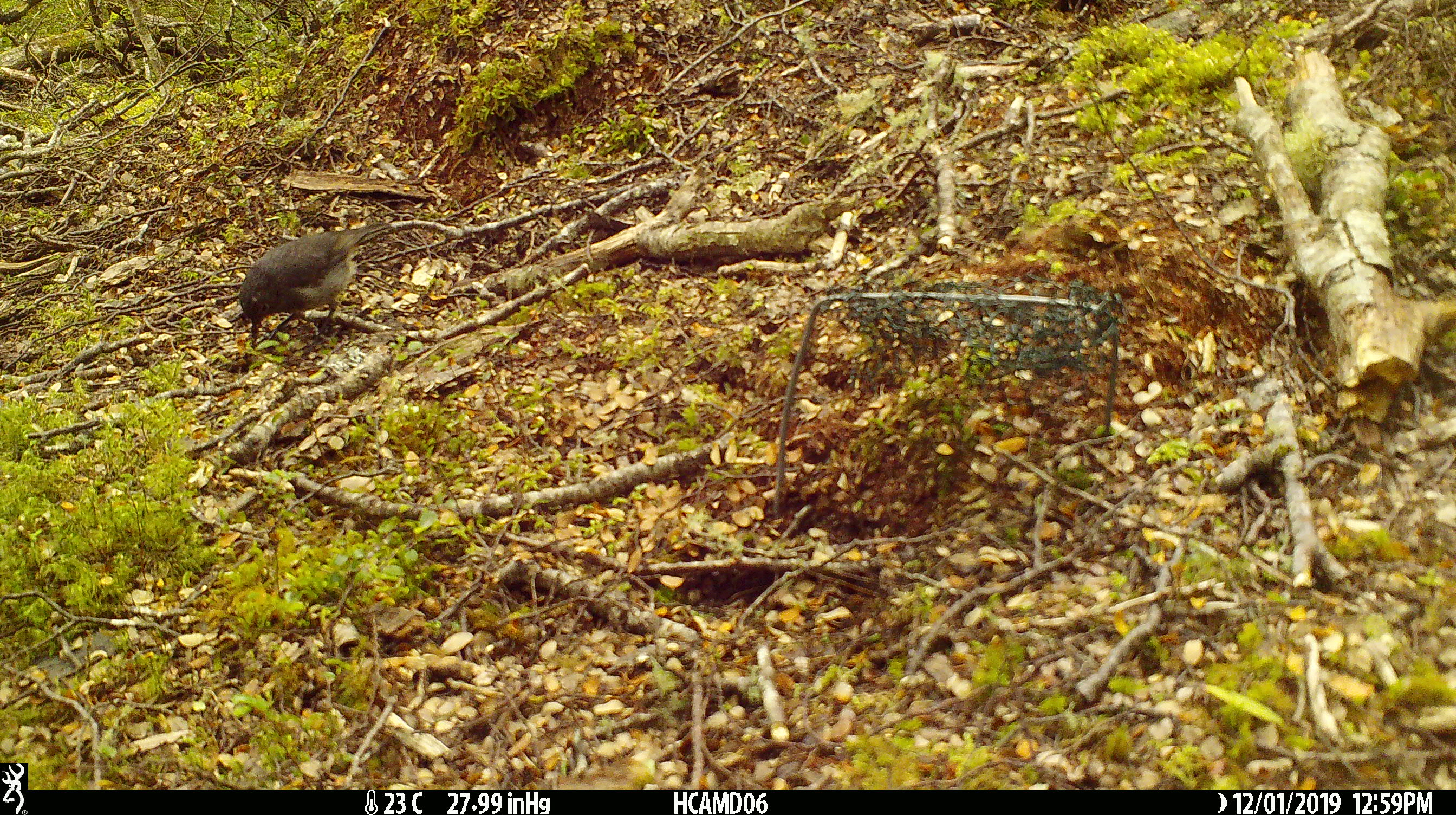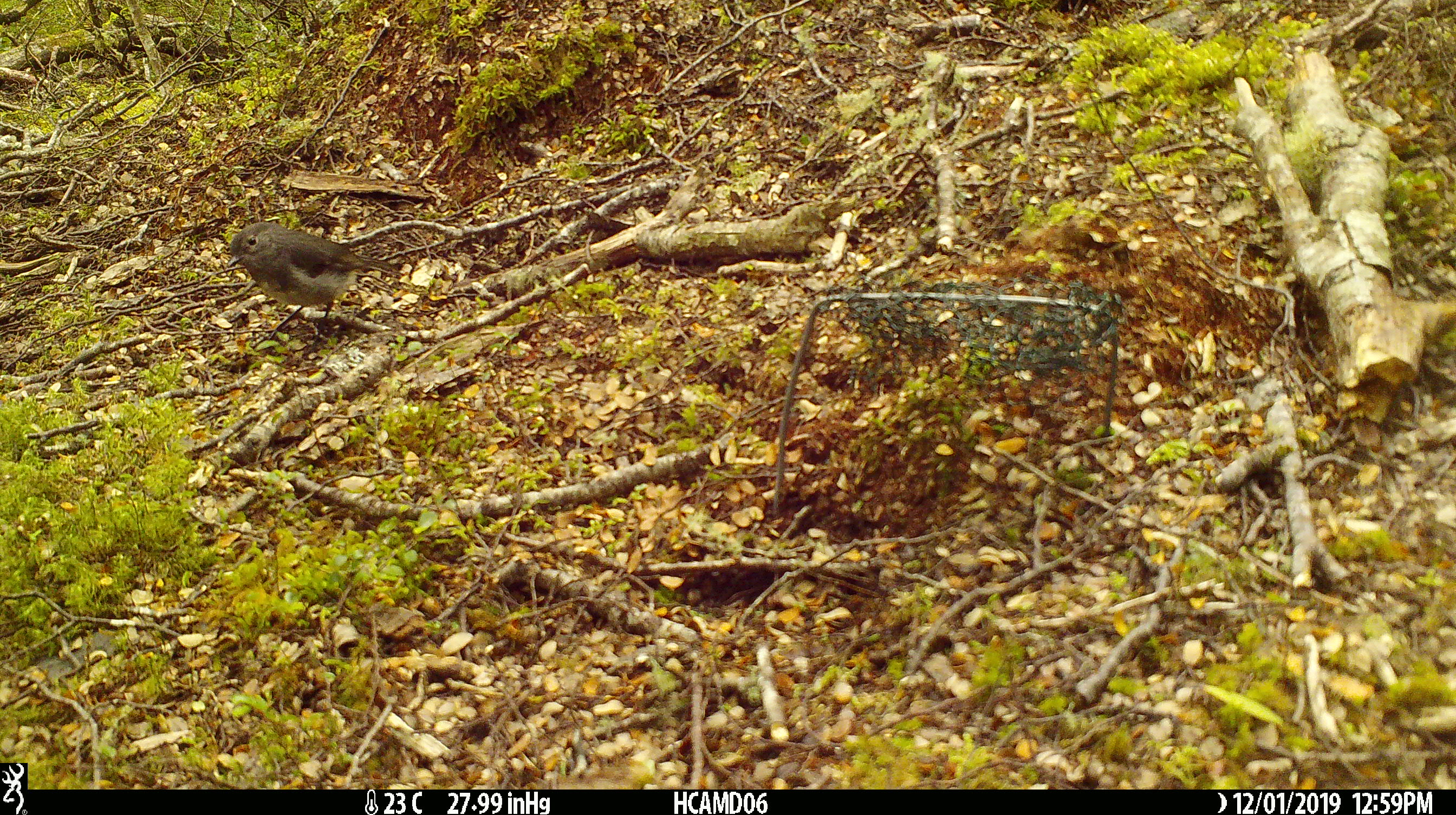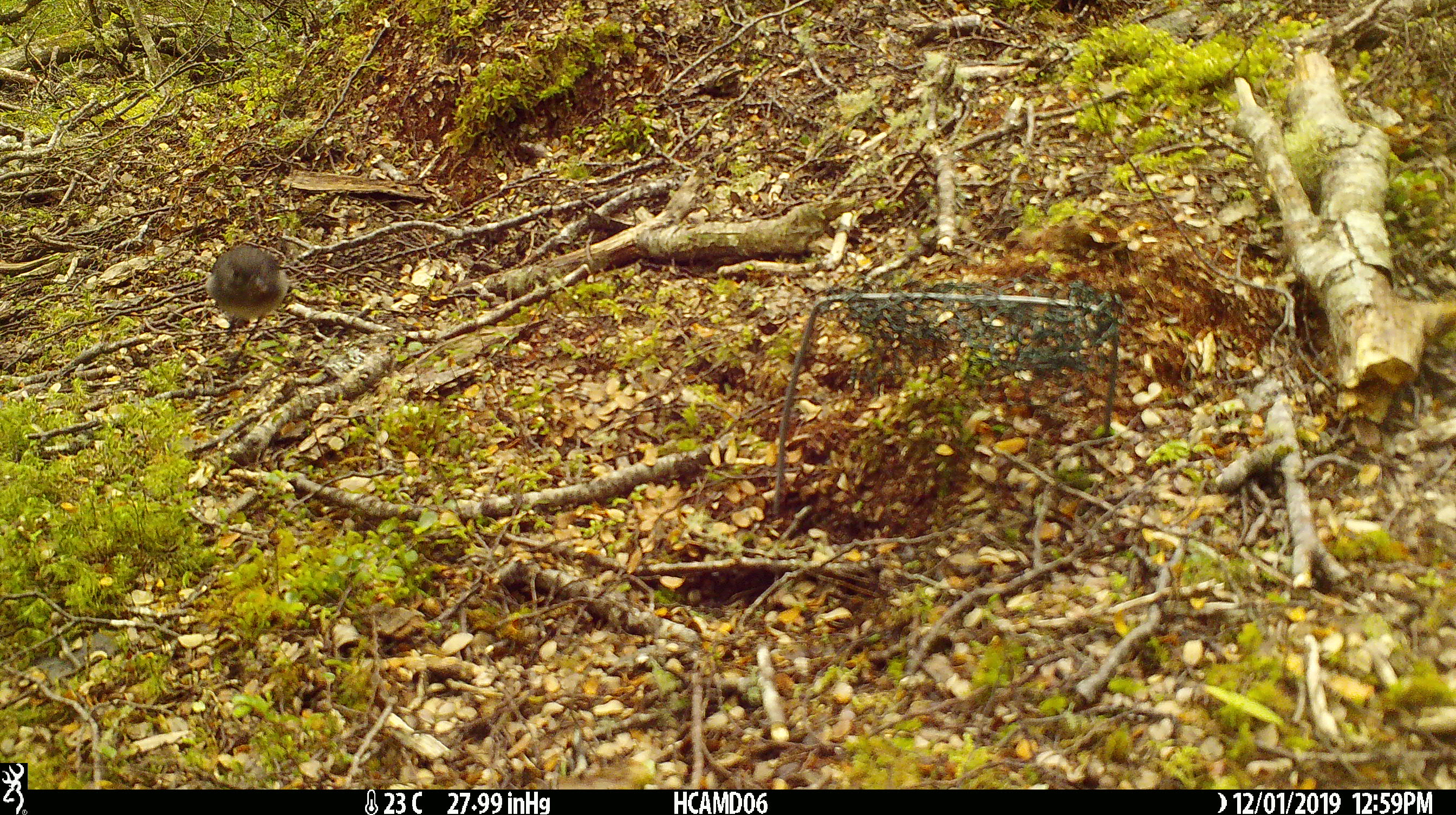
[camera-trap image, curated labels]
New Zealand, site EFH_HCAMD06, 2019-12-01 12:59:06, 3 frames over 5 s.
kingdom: Animalia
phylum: Chordata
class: Aves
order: Passeriformes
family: Petroicidae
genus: Petroica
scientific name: Petroica australis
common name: new zealand robin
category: robin